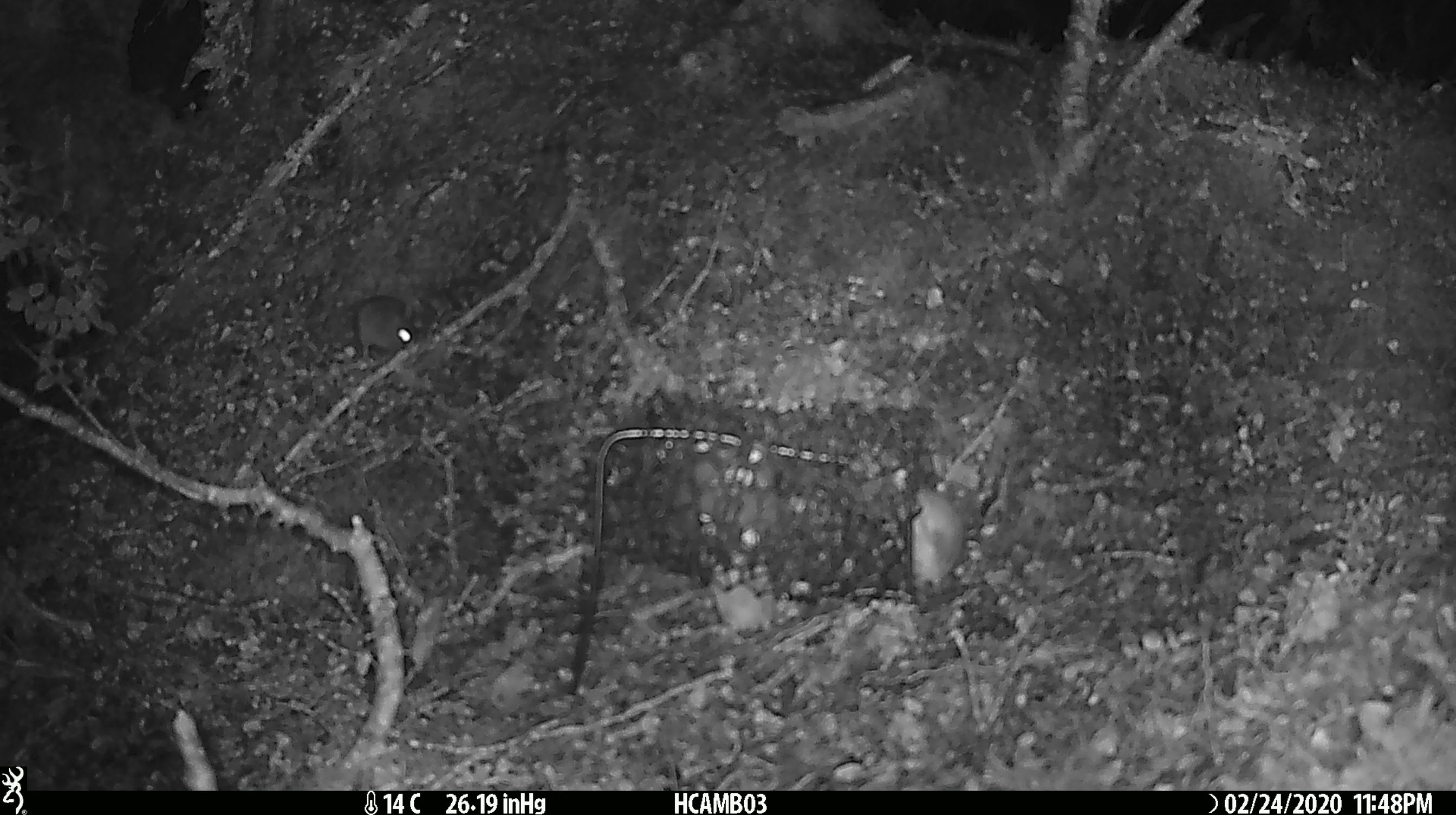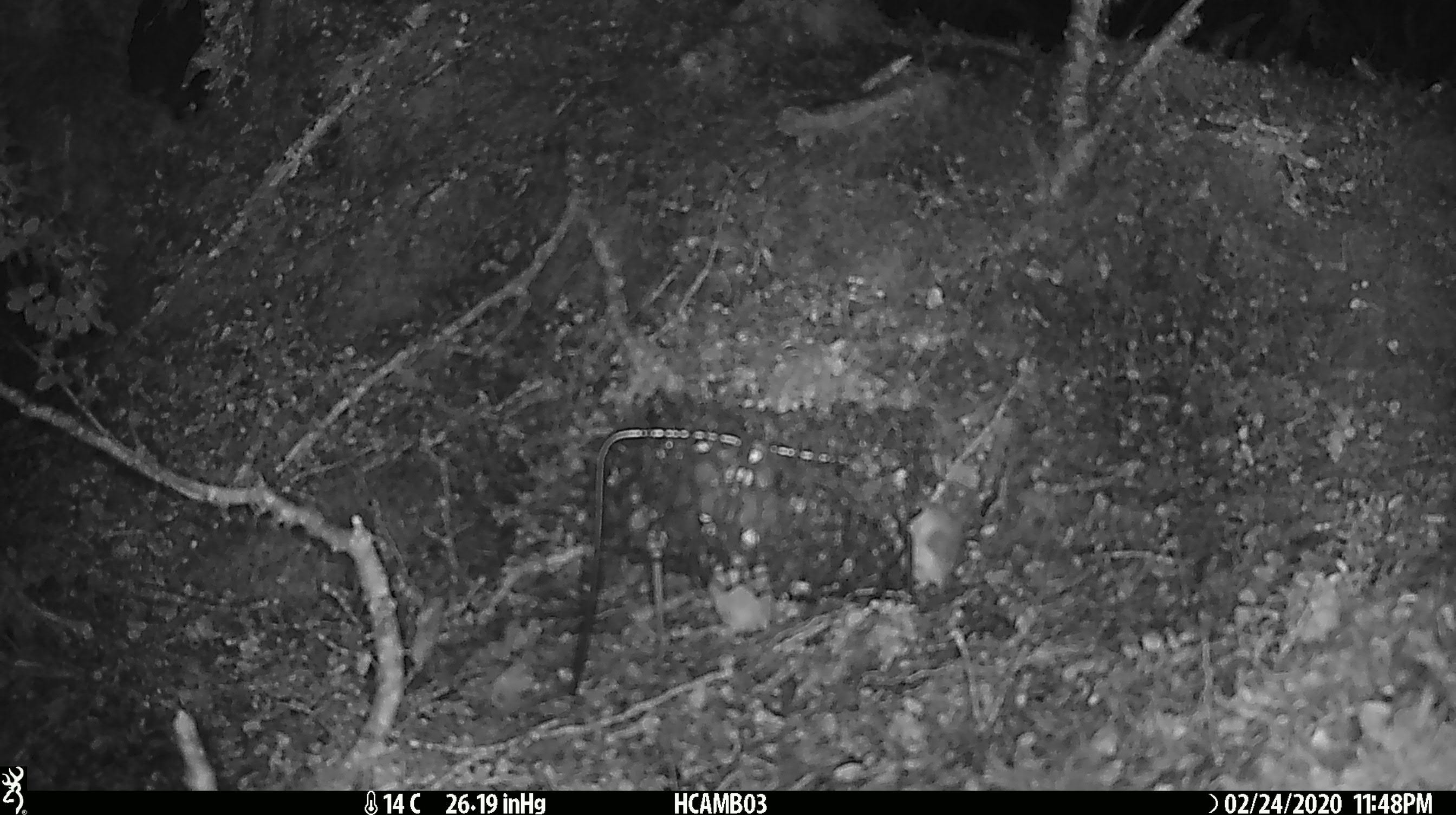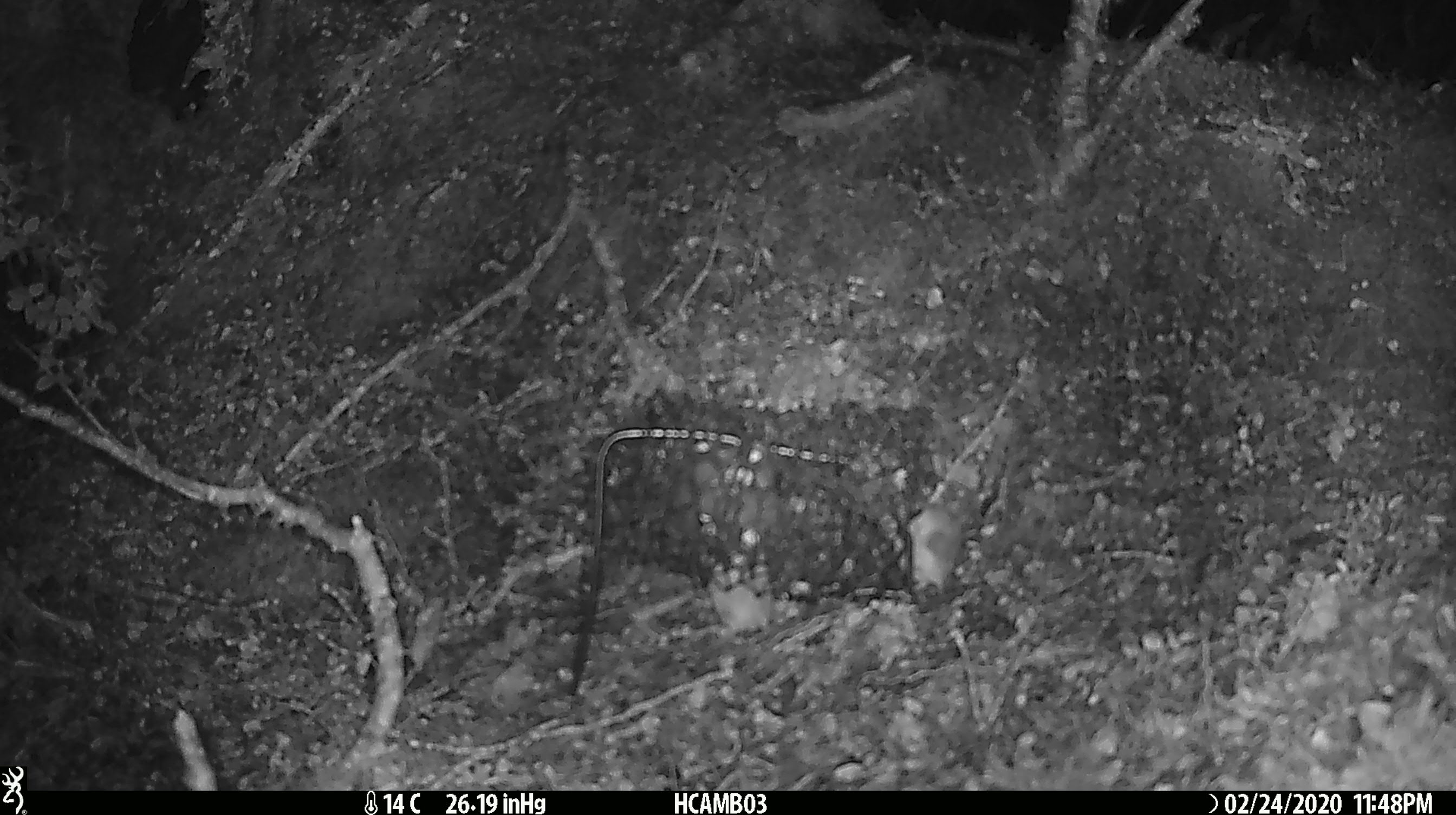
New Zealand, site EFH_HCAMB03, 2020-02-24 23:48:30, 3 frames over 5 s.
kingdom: Animalia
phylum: Chordata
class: Mammalia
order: Rodentia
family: Muridae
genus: Mus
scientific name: Mus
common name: mouse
Mouse (Mus).